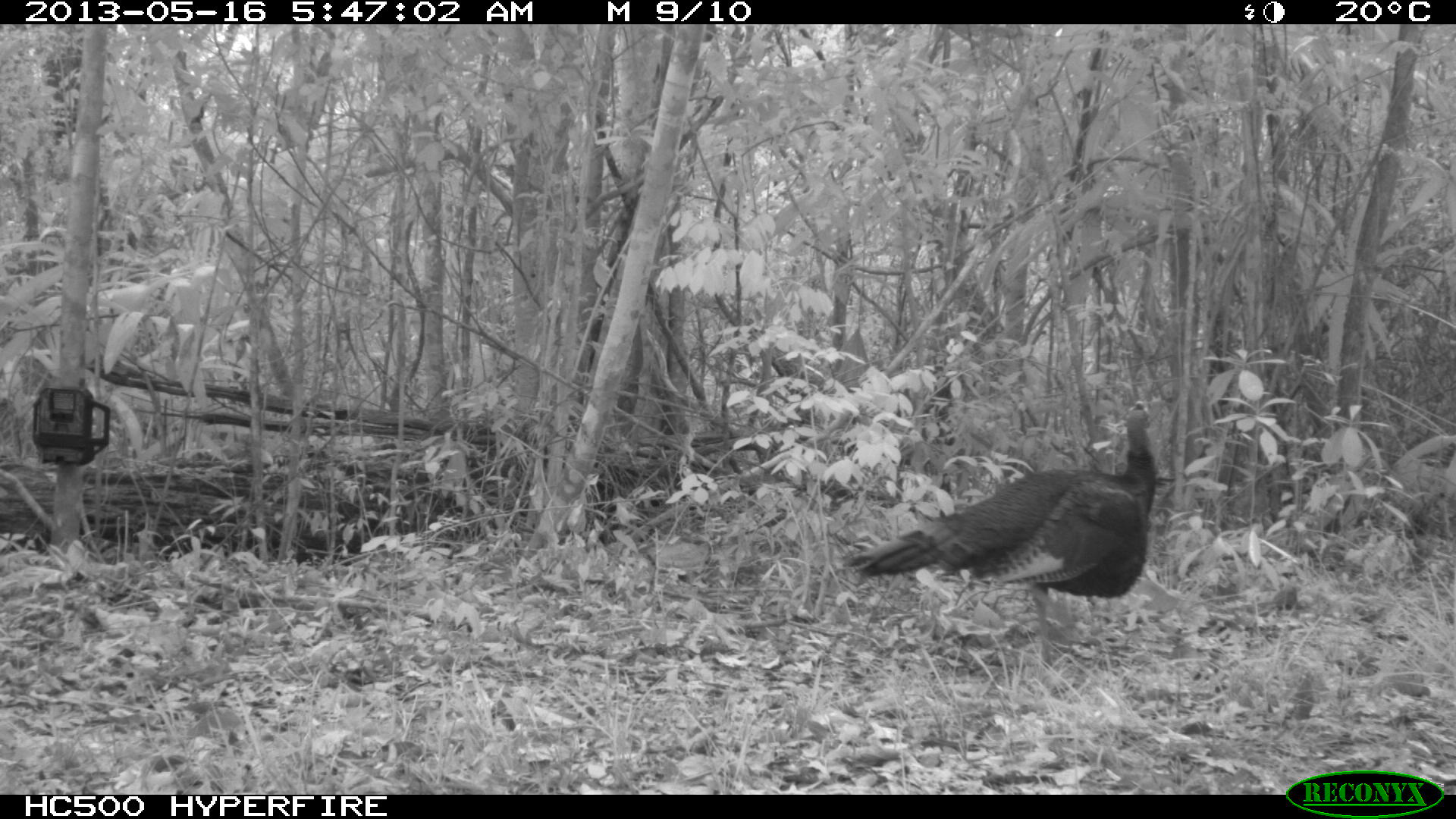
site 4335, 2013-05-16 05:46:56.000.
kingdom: Animalia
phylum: Chordata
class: Aves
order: Galliformes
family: Phasianidae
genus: Meleagris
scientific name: Meleagris ocellata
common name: ocellated turkey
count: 1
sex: male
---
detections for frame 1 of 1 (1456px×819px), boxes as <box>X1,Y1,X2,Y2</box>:
meleagris ocellata: <box>841,400,1156,668</box>